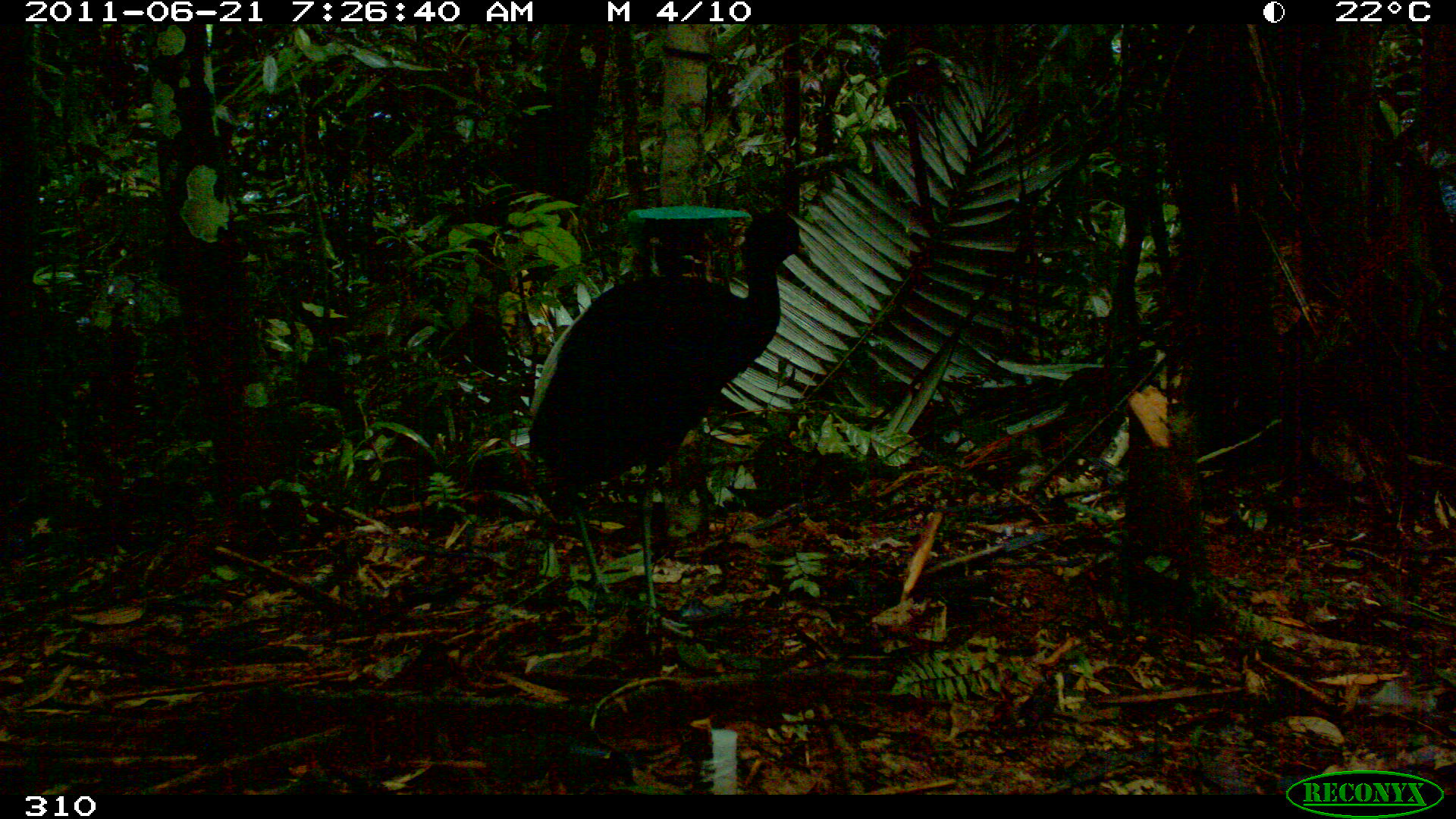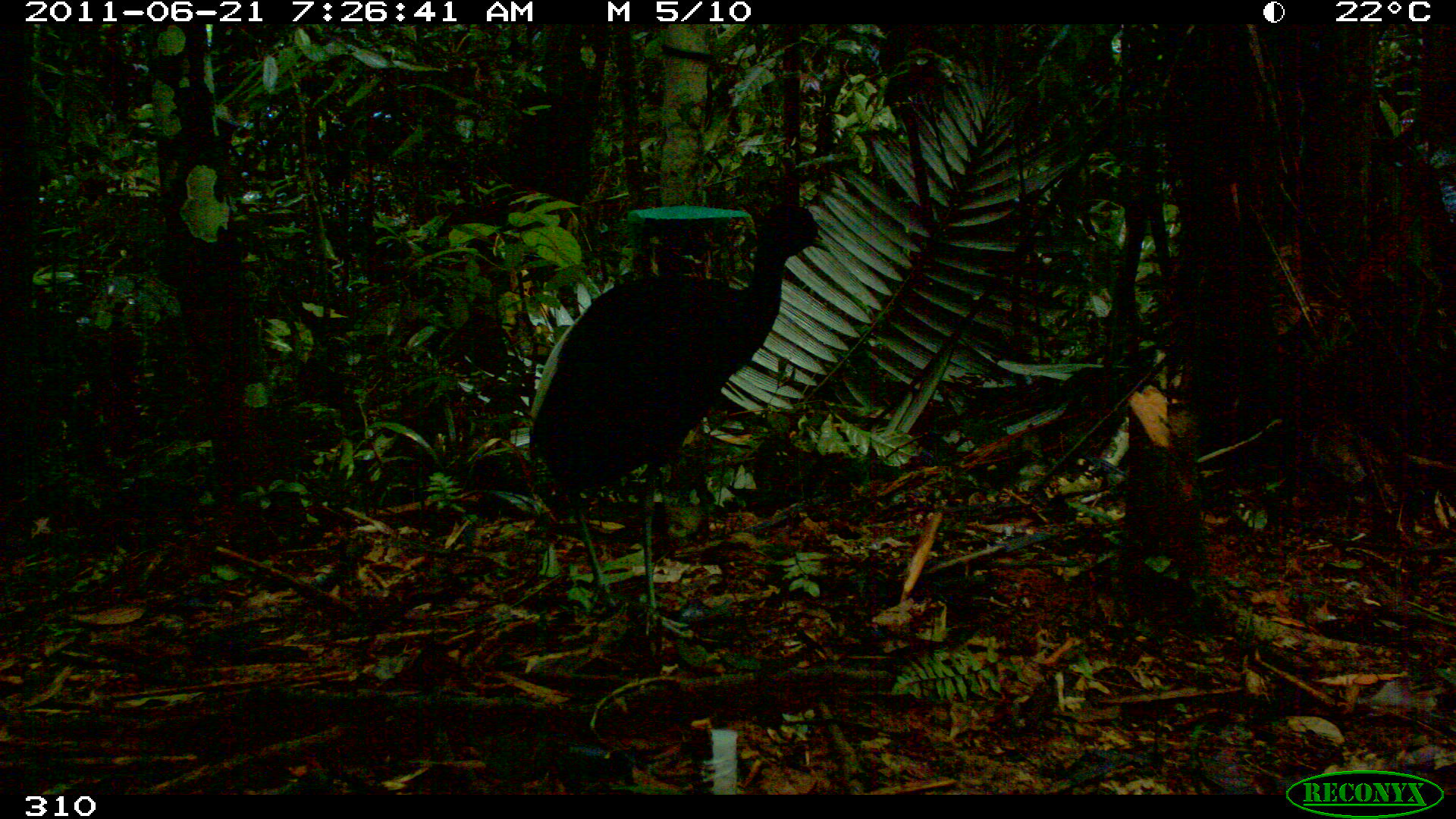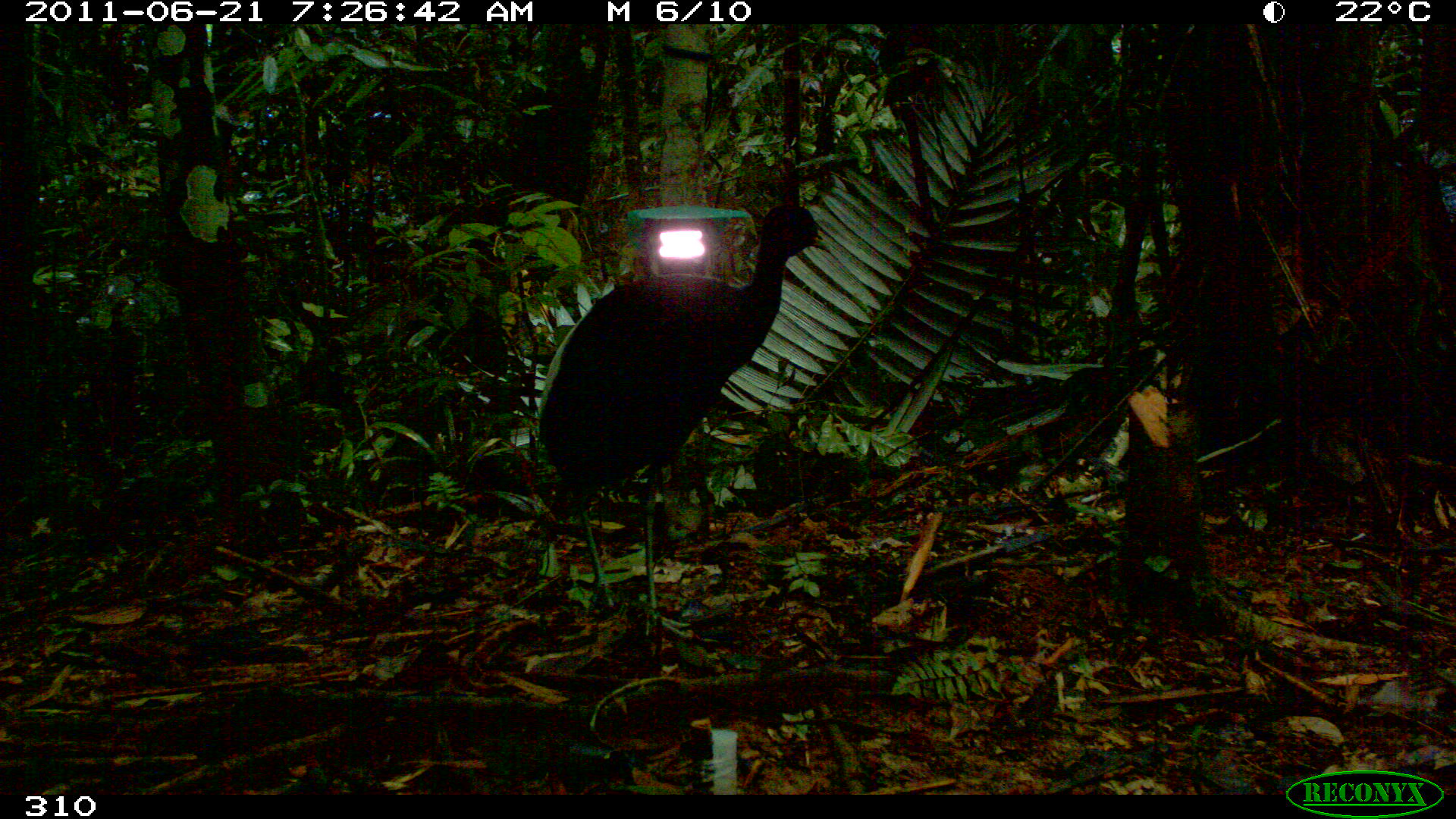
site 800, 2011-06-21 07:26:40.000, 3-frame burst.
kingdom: Animalia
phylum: Chordata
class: Aves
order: Gruiformes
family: Psophiidae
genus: Psophia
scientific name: Psophia leucoptera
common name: pale-winged trumpeter